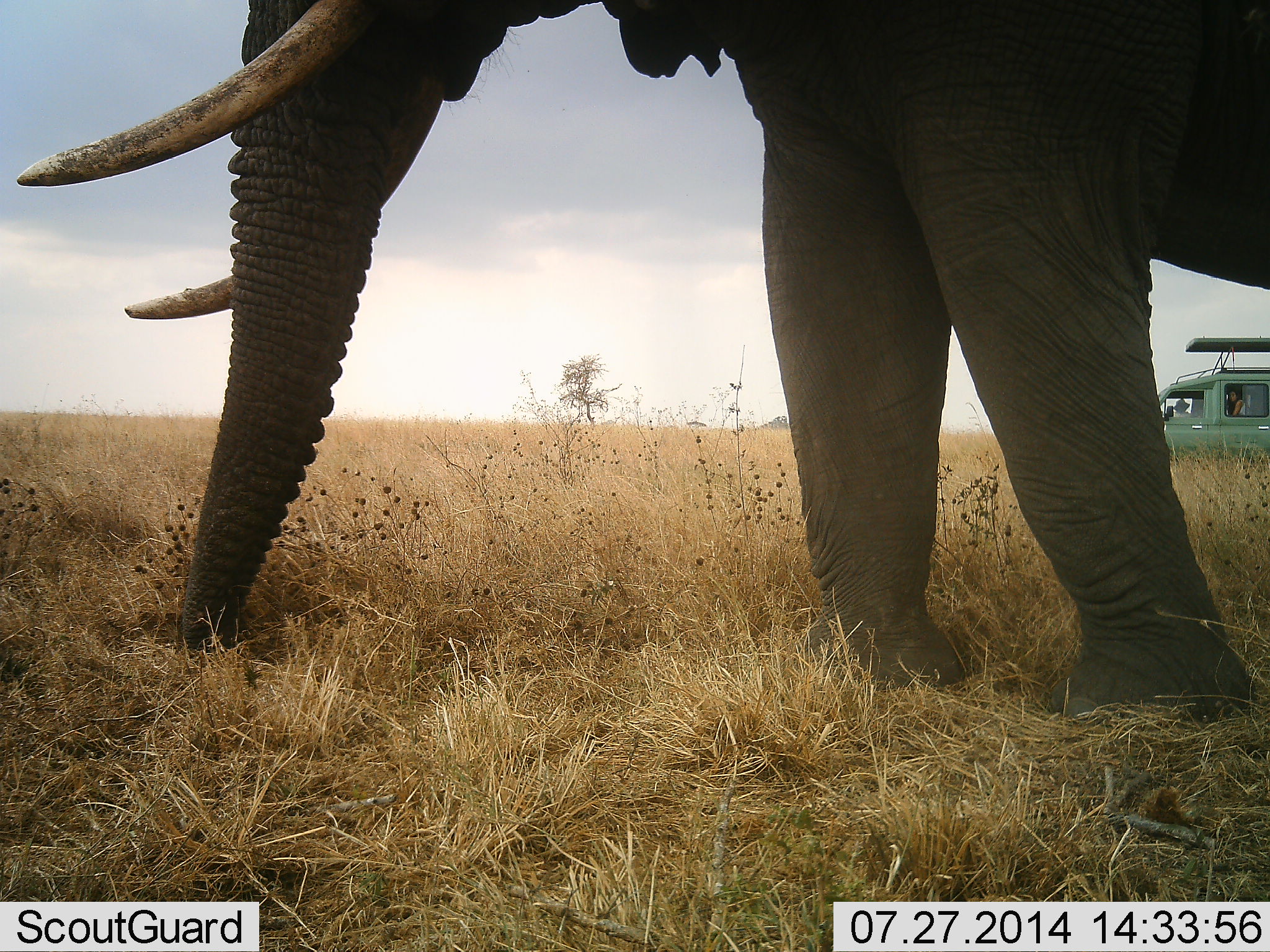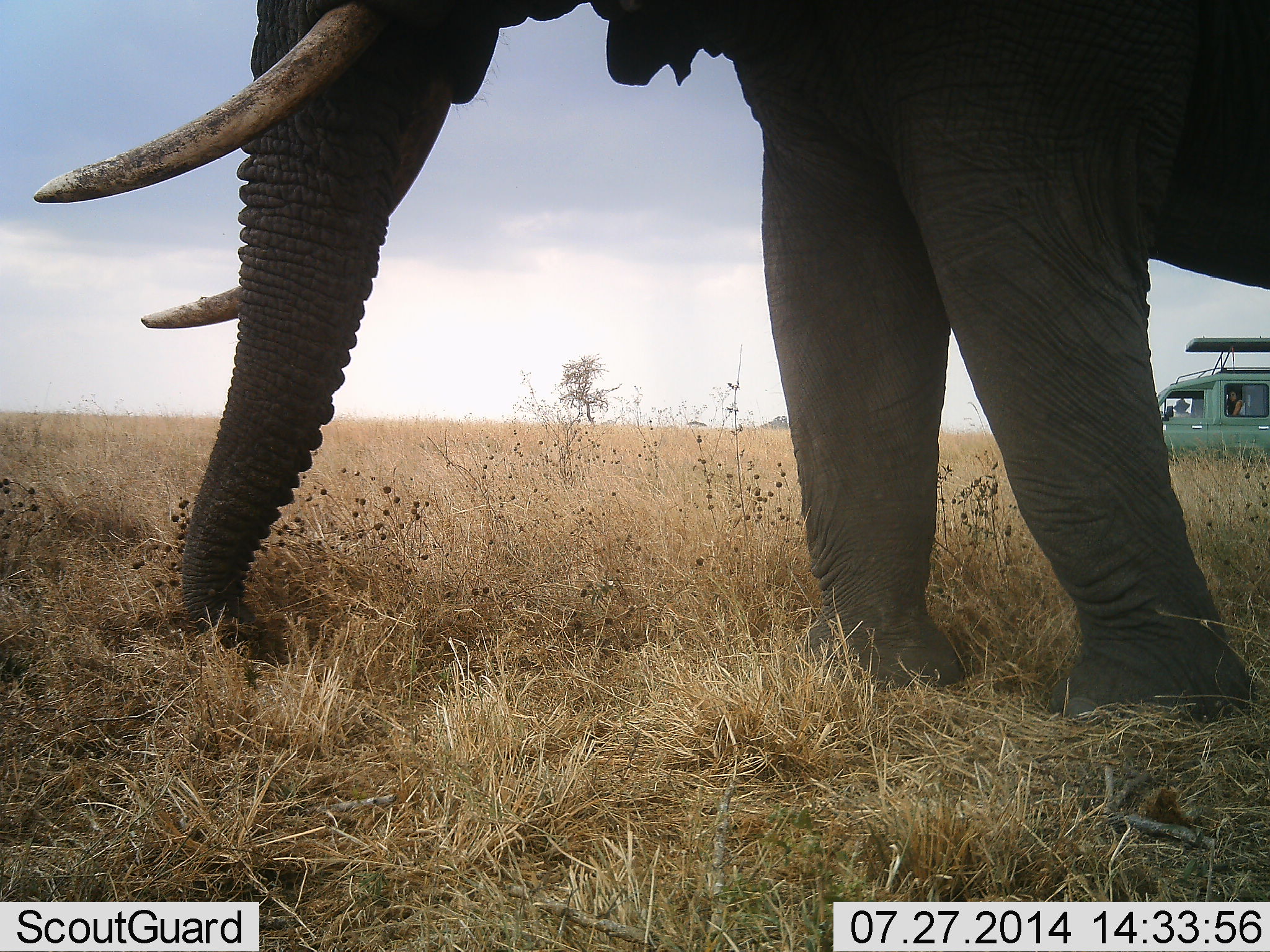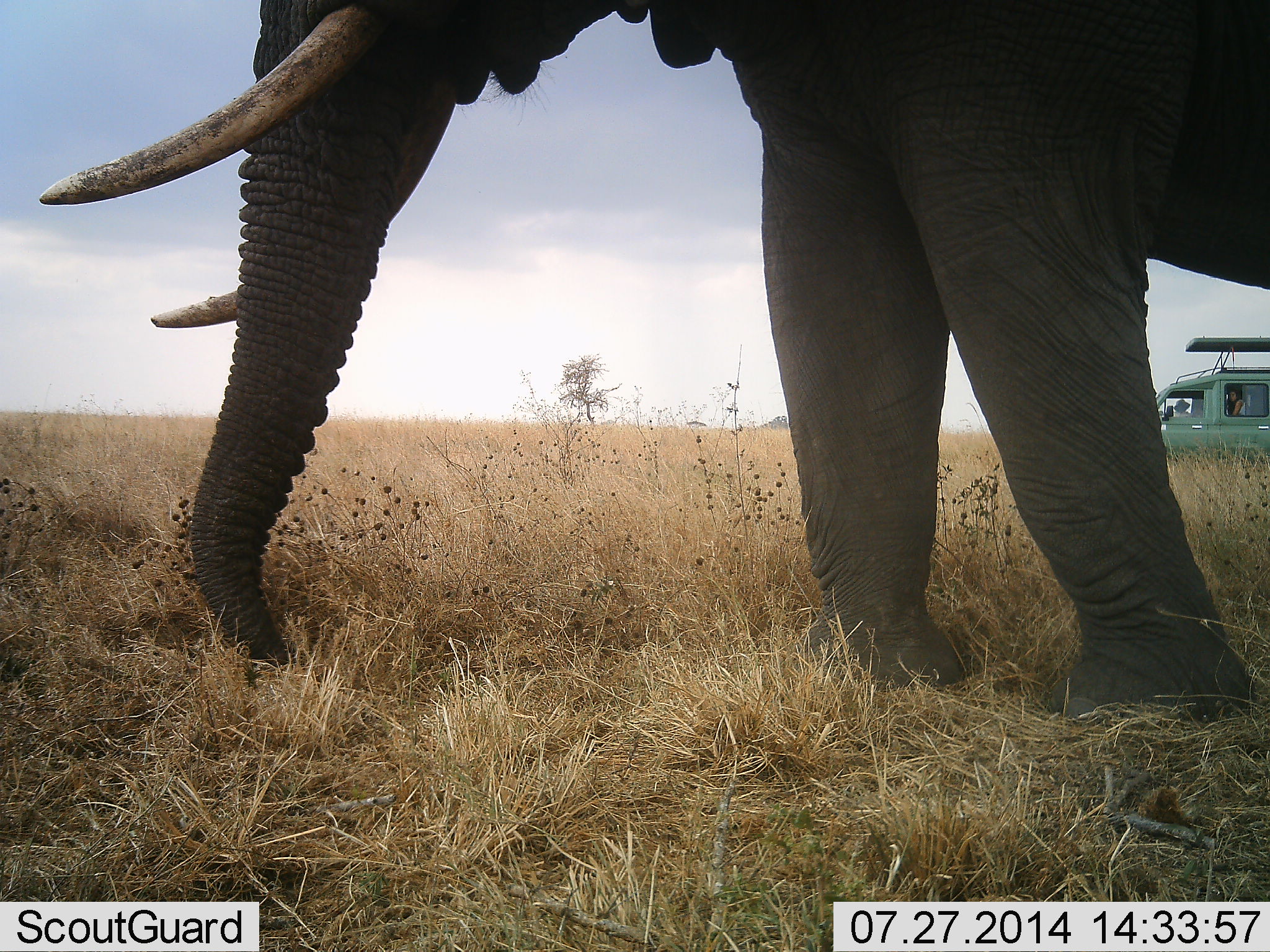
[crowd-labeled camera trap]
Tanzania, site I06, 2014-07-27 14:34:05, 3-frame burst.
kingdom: Animalia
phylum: Chordata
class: Mammalia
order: Proboscidea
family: Elephantidae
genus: Loxodonta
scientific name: Loxodonta africana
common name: african bush elephant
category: elephant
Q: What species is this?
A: Elephant (african bush elephant) (Loxodonta africana).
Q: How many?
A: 1.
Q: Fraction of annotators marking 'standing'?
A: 53%.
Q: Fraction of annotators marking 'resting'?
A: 0%.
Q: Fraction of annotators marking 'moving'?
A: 0%.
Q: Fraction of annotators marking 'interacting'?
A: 0%.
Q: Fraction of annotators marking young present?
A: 0%.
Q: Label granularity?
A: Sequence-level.